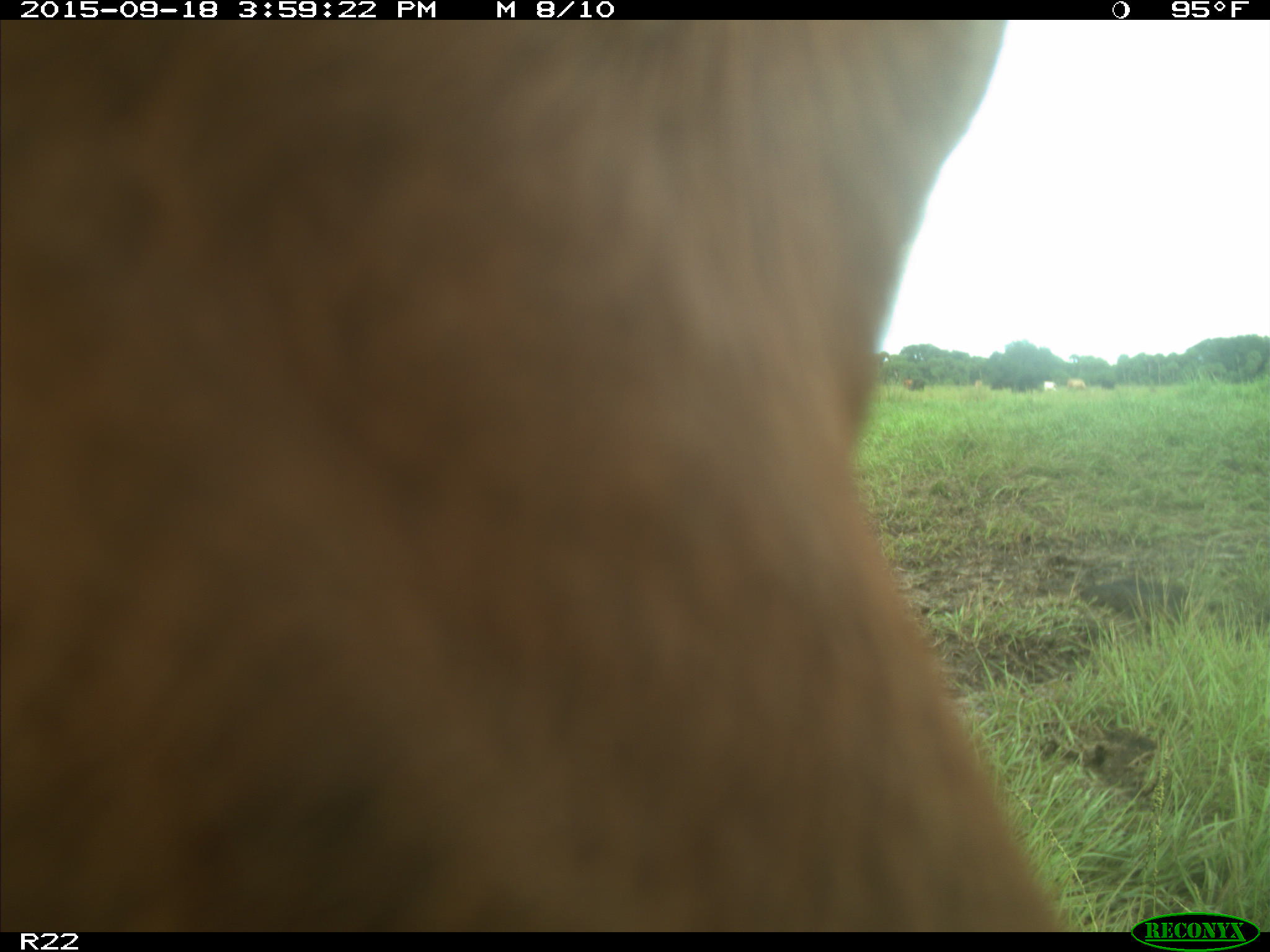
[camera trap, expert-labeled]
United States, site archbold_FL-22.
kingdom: Animalia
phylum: Chordata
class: Mammalia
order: Artiodactyla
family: Bovidae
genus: Bos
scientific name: Bos taurus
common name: domestic cow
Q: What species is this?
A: Bos taurus (domestic cow).